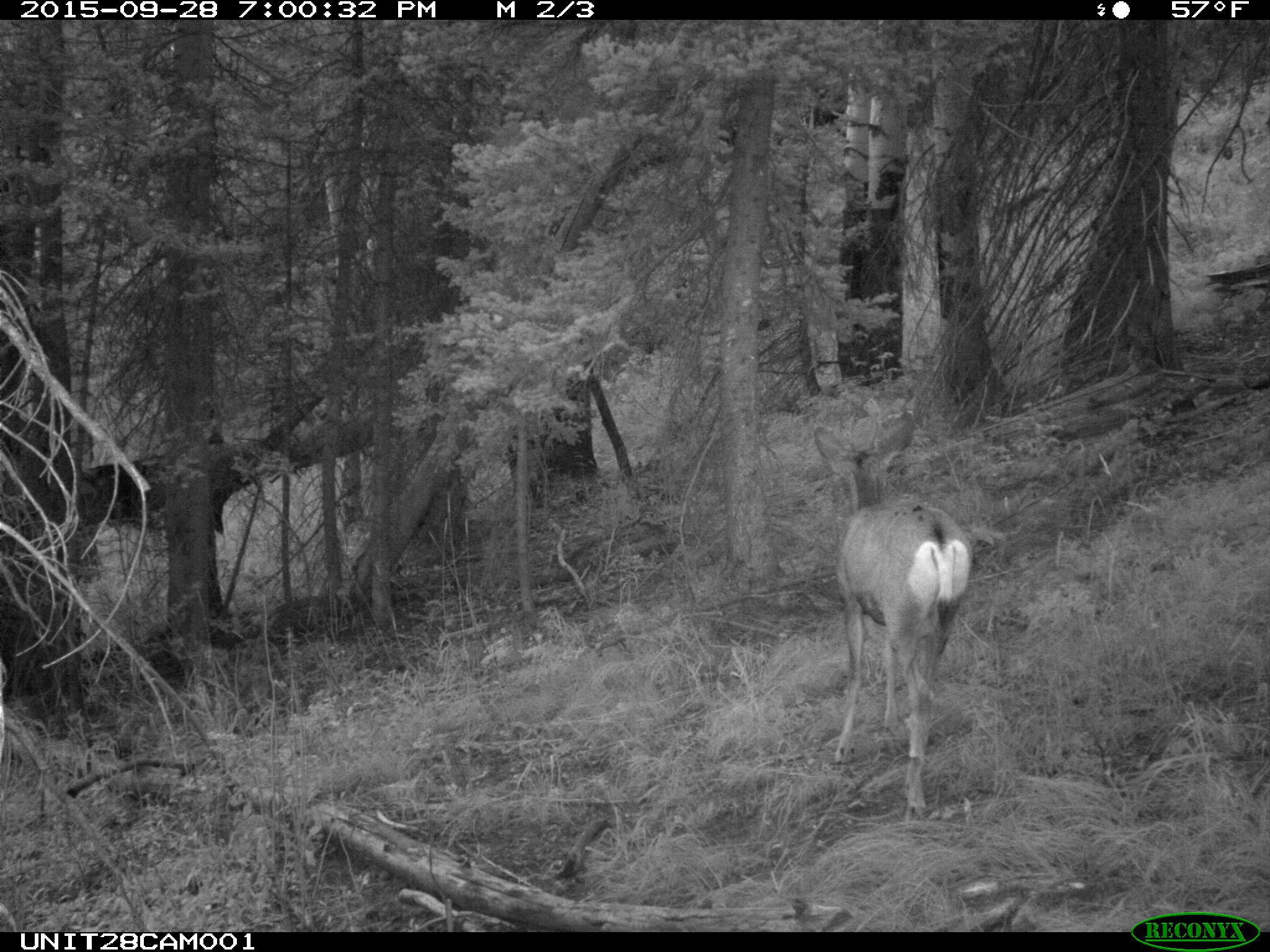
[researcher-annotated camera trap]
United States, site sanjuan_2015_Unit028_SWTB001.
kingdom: Animalia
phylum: Chordata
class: Mammalia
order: Artiodactyla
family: Cervidae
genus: Odocoileus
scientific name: Odocoileus hemionus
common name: mule deer